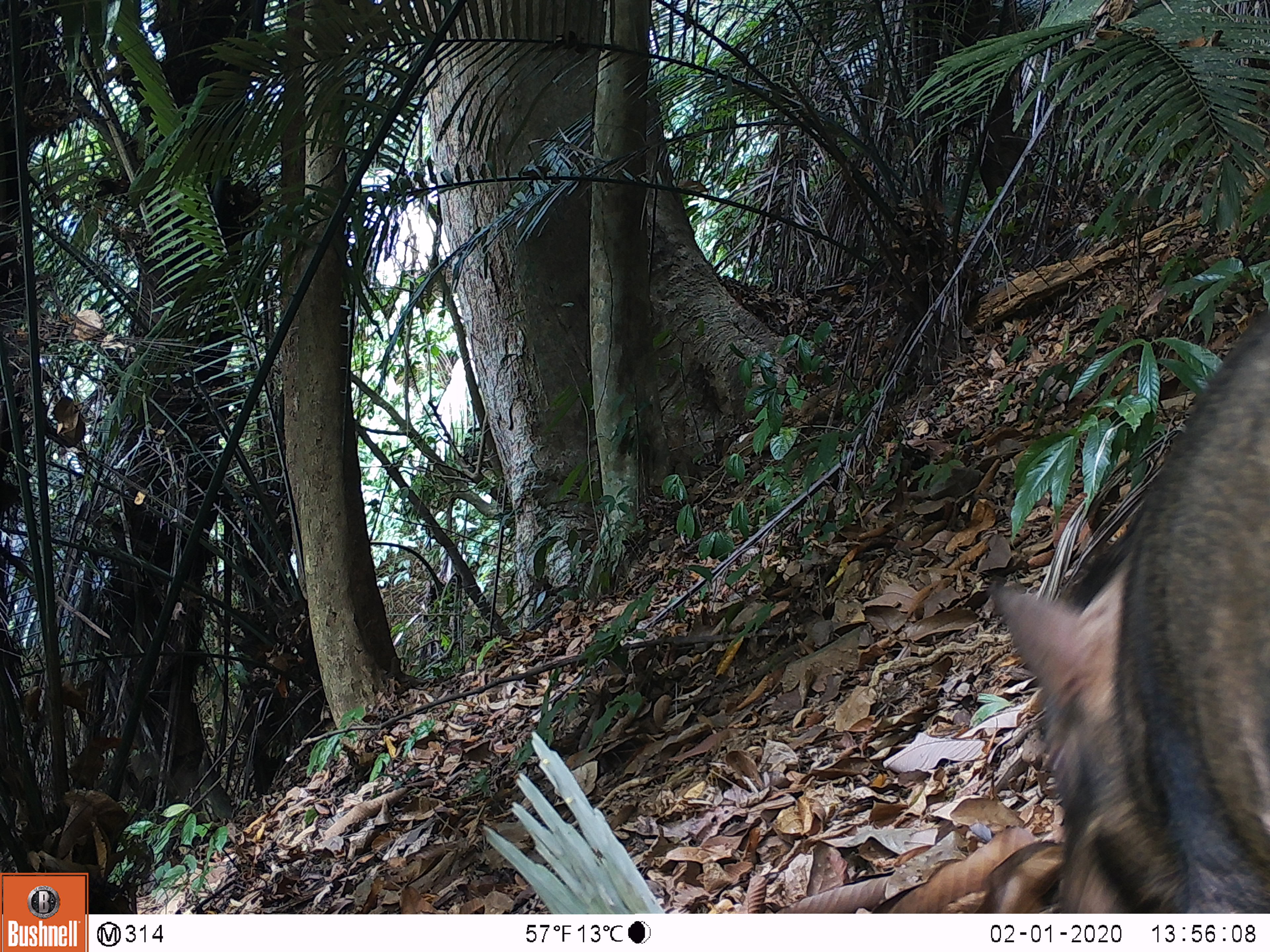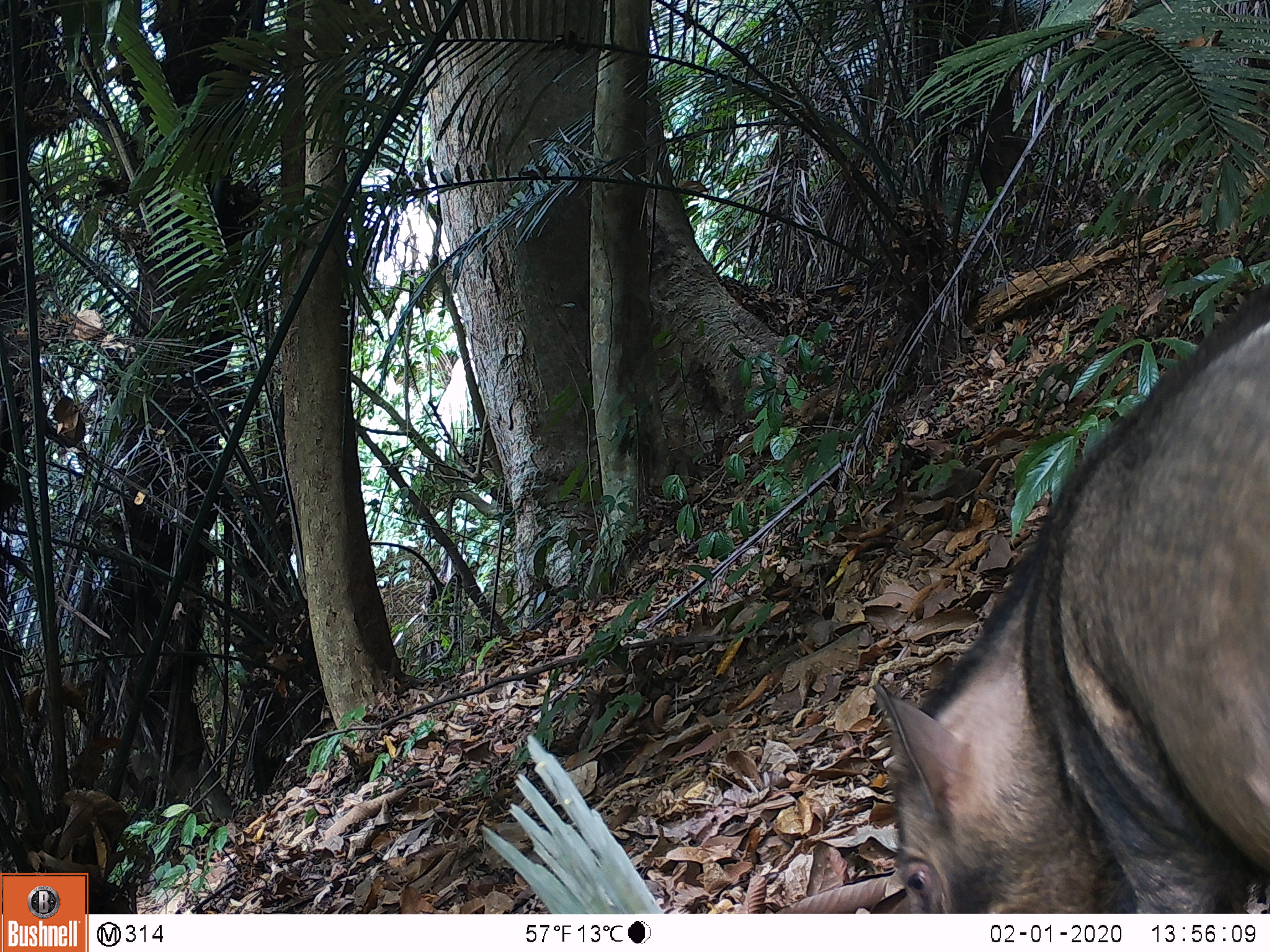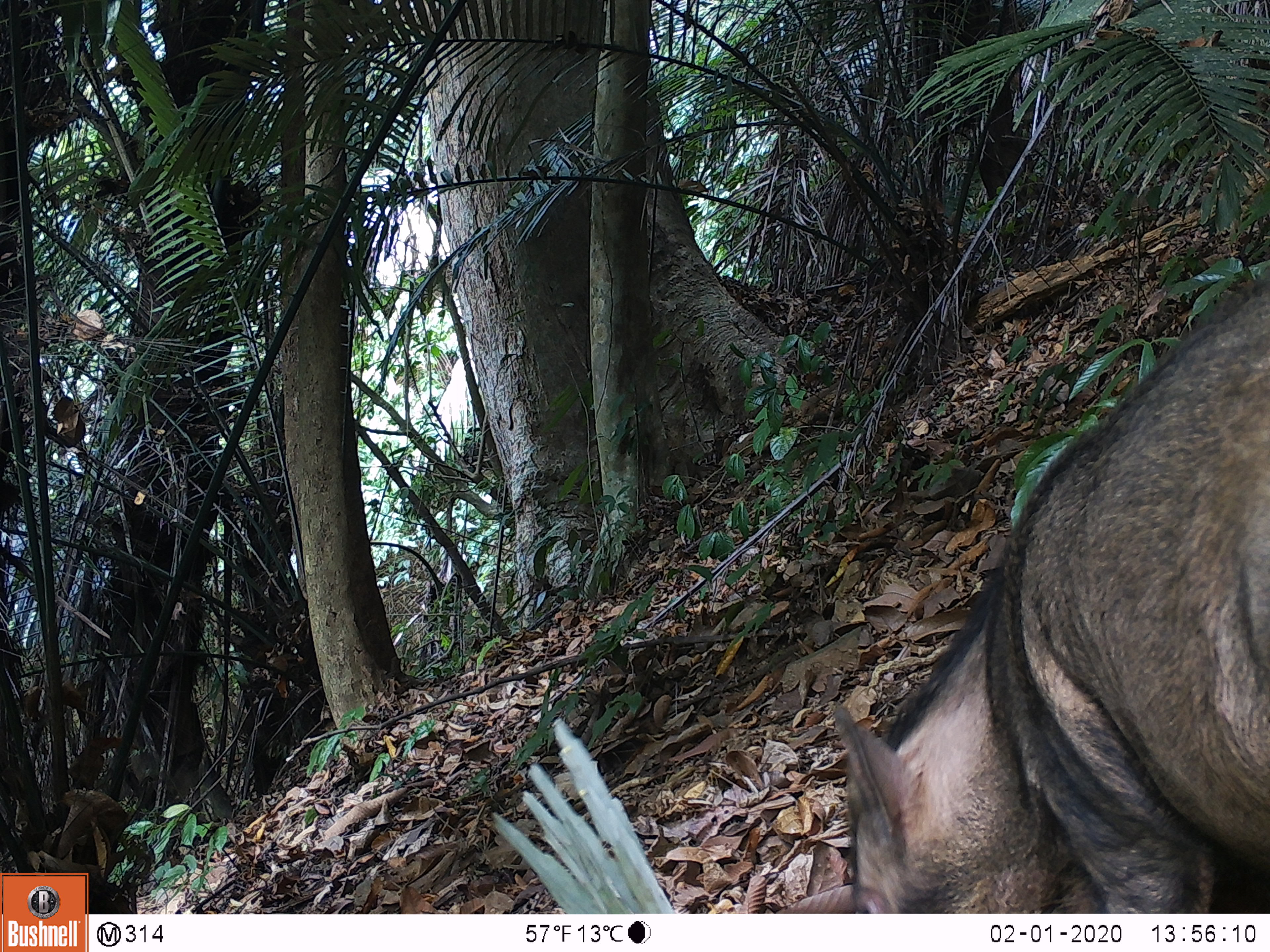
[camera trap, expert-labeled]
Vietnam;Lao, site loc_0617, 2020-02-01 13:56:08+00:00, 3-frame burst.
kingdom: Animalia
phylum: Chordata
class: Mammalia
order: Artiodactyla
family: Suidae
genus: Sus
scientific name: Sus scrofa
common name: eurasian wild pig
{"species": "eurasian wild pig (Sus scrofa)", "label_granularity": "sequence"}